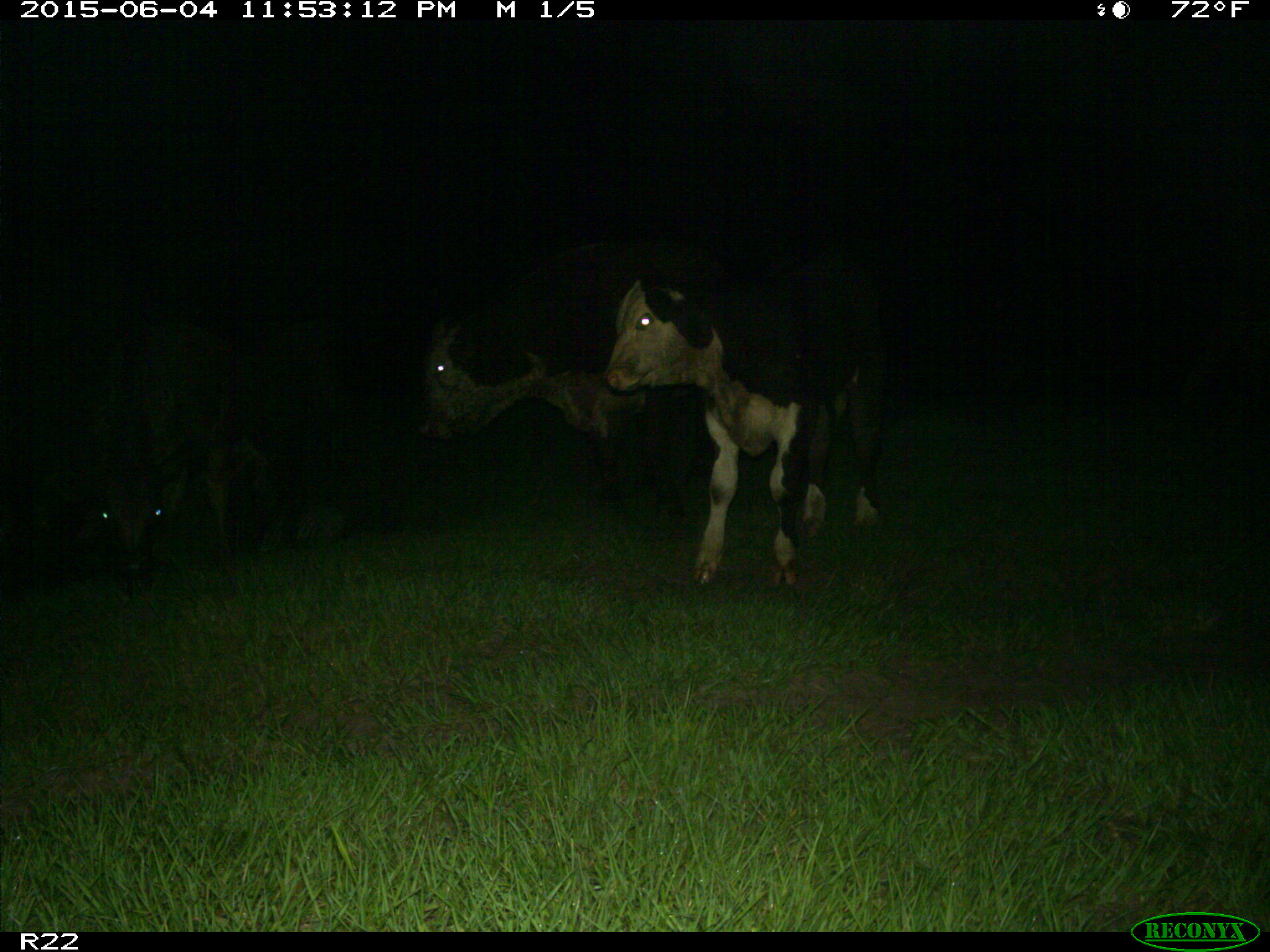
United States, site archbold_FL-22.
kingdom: Animalia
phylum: Chordata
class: Mammalia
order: Artiodactyla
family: Bovidae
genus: Bos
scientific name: Bos taurus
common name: domestic cow